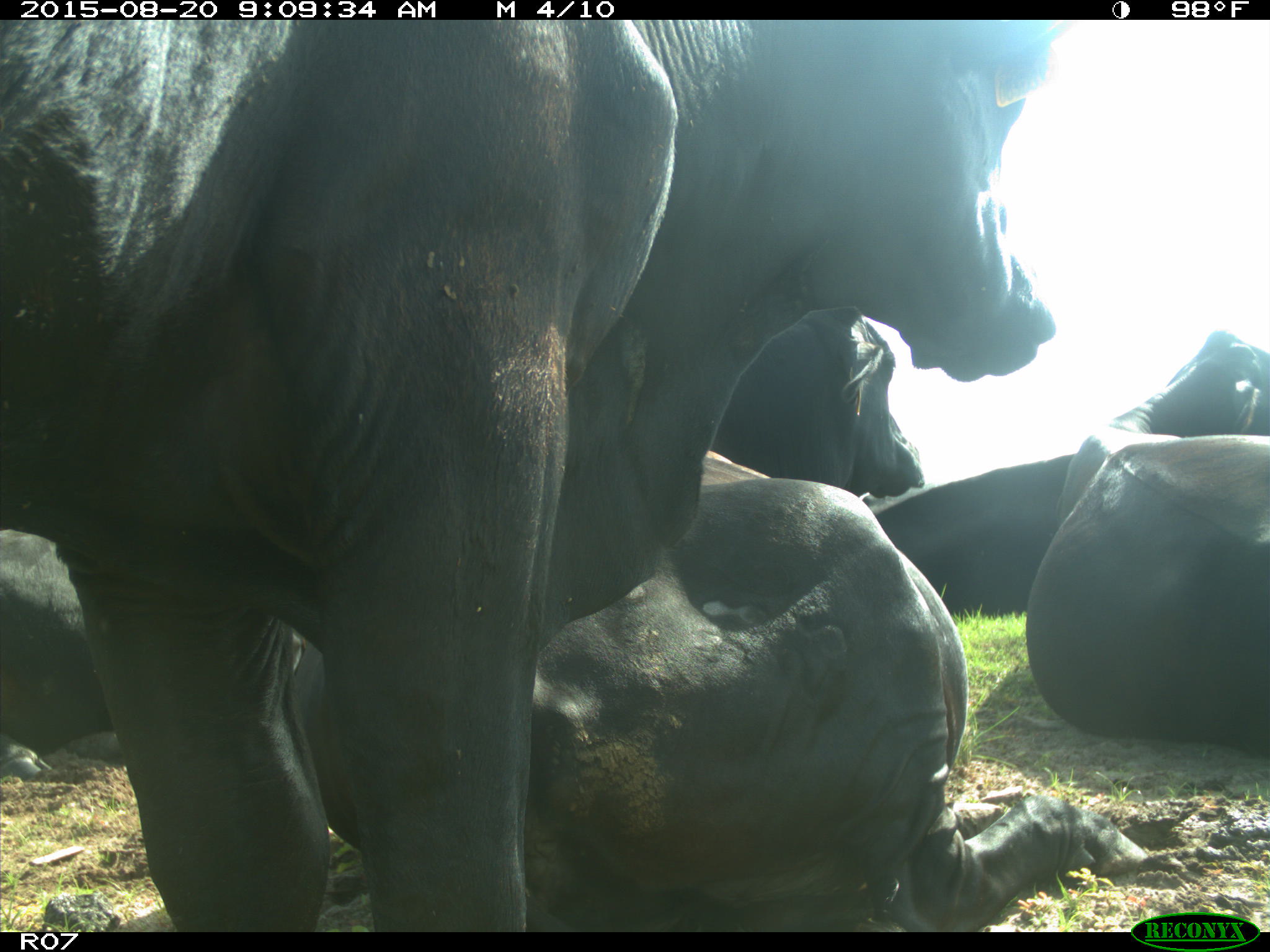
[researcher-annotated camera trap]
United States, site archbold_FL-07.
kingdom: Animalia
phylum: Chordata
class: Mammalia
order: Artiodactyla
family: Bovidae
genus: Bos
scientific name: Bos taurus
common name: domestic cow